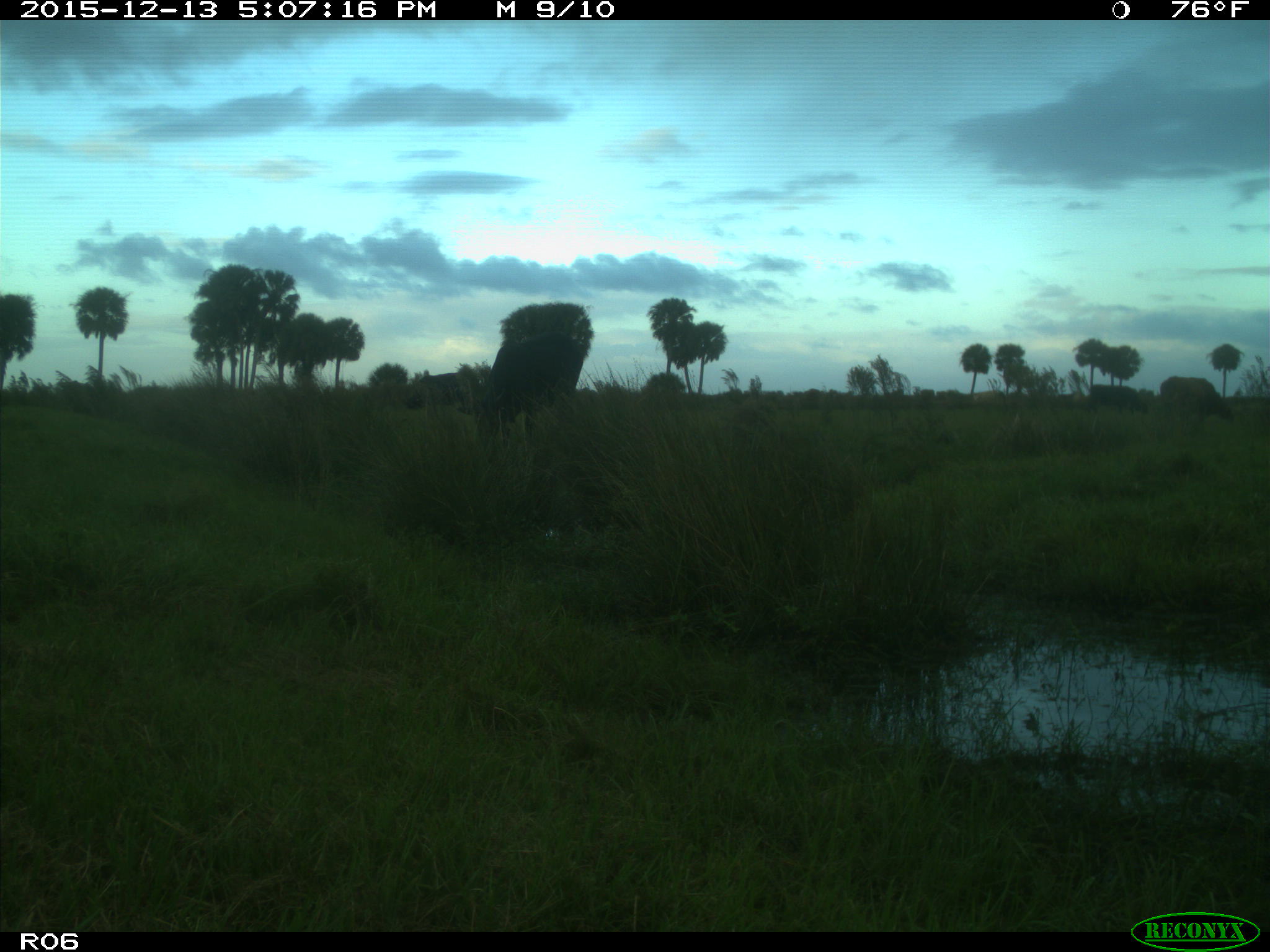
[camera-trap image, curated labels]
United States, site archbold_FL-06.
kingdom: Animalia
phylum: Chordata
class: Mammalia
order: Artiodactyla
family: Bovidae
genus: Bos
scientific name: Bos taurus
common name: domestic cow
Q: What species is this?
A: Bos taurus (domestic cow).